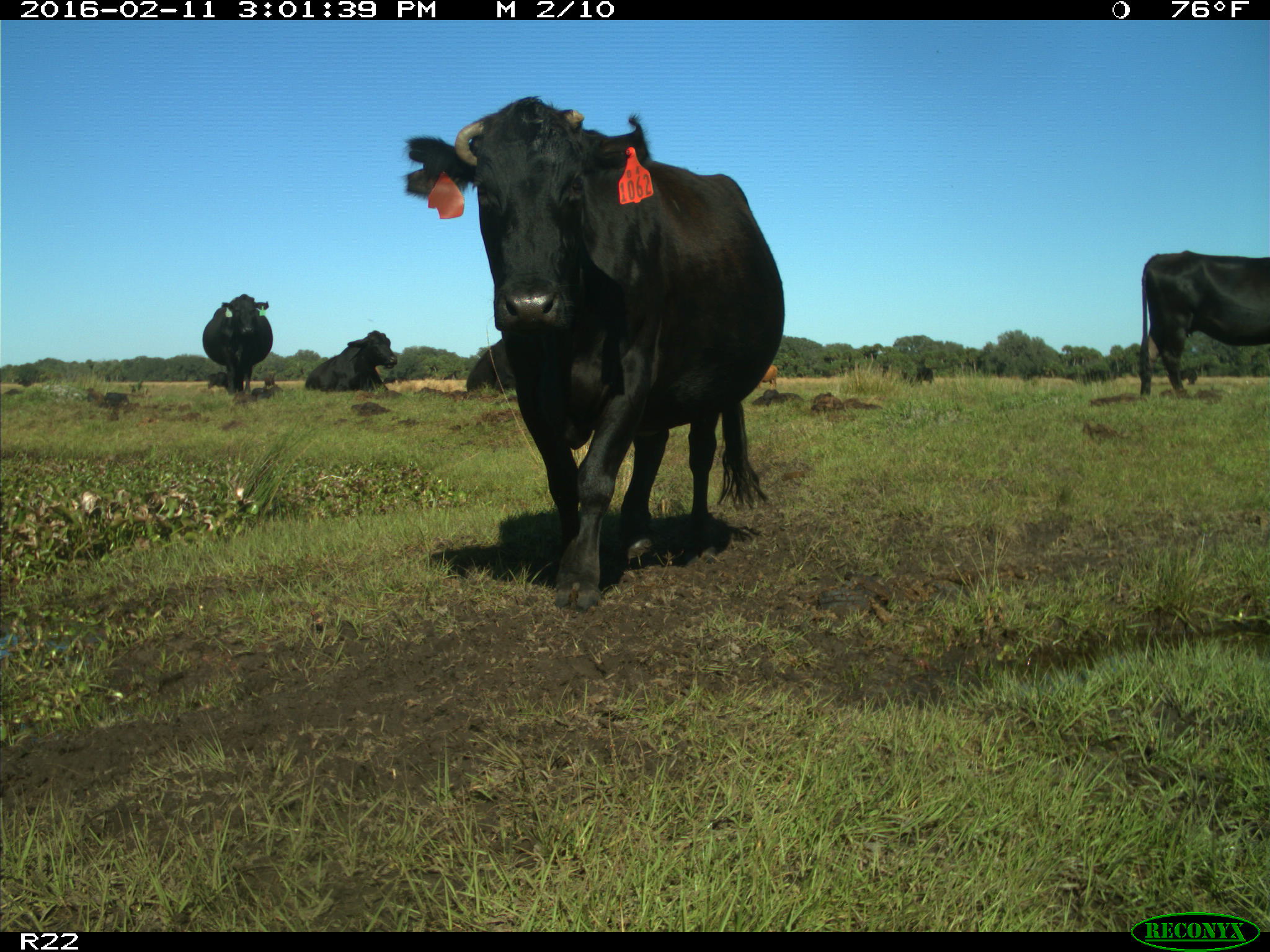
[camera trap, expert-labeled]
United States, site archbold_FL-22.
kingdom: Animalia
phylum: Chordata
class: Mammalia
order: Artiodactyla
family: Bovidae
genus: Bos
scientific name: Bos taurus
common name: domestic cow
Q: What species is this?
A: Bos taurus (domestic cow).